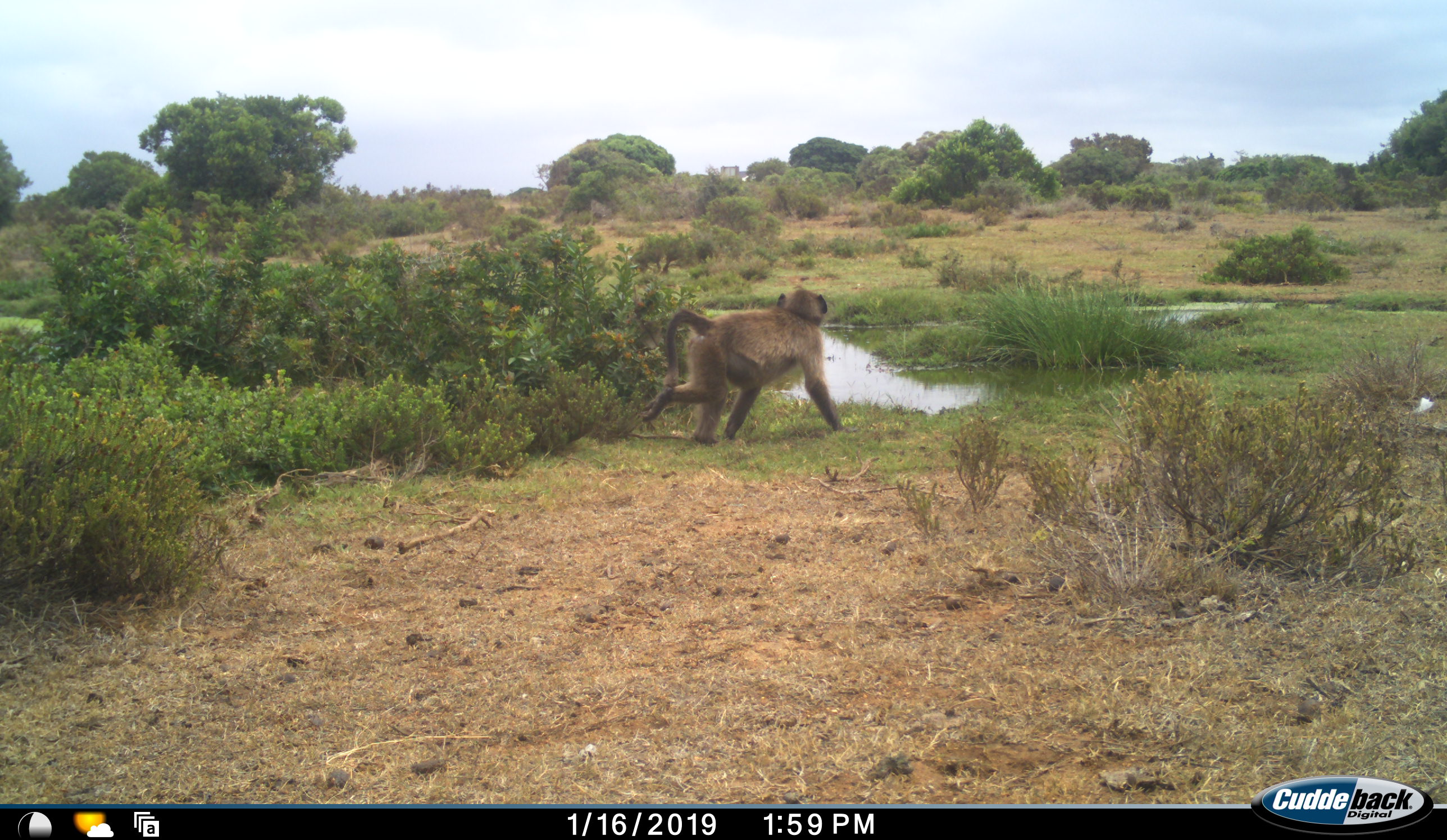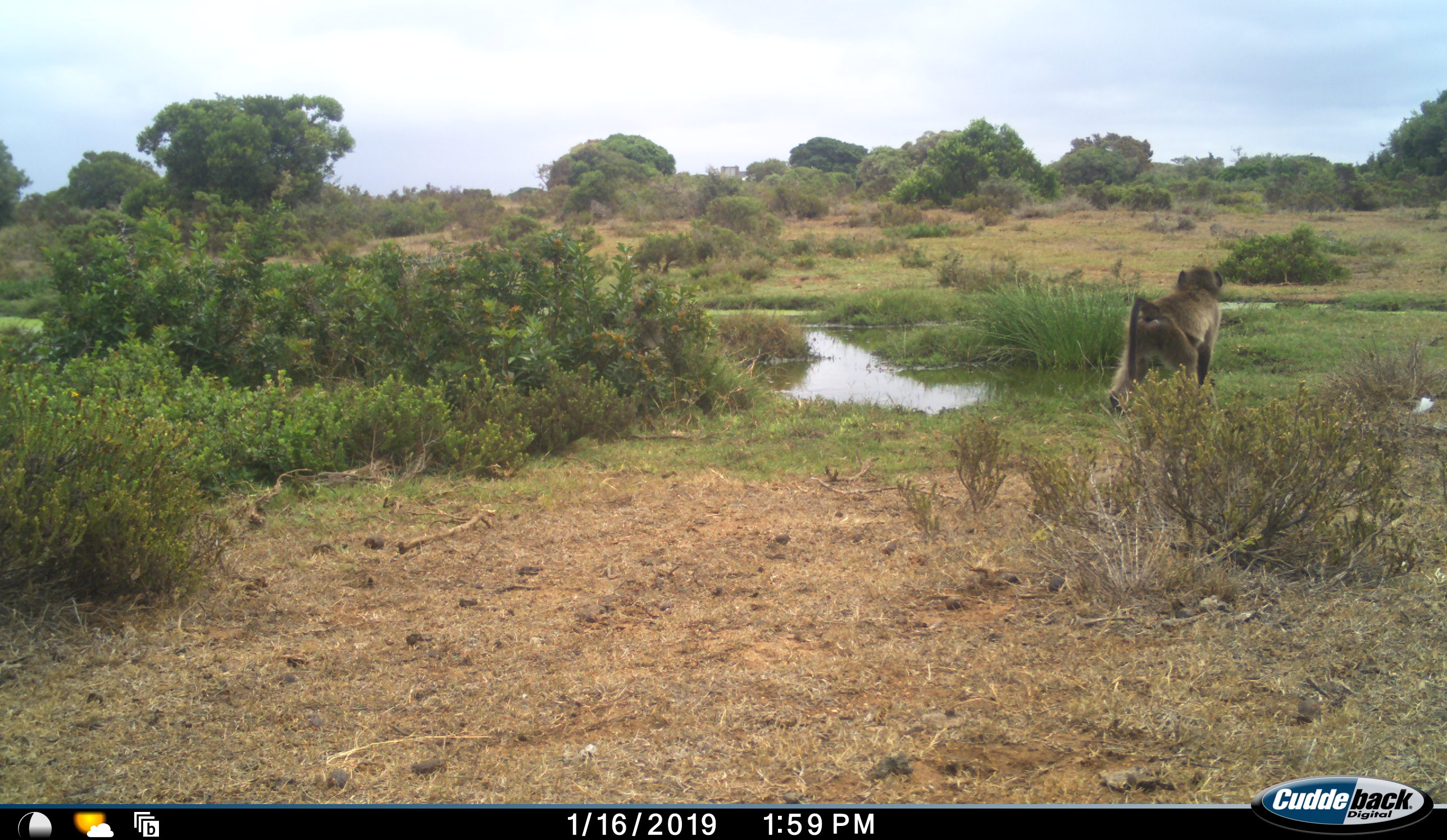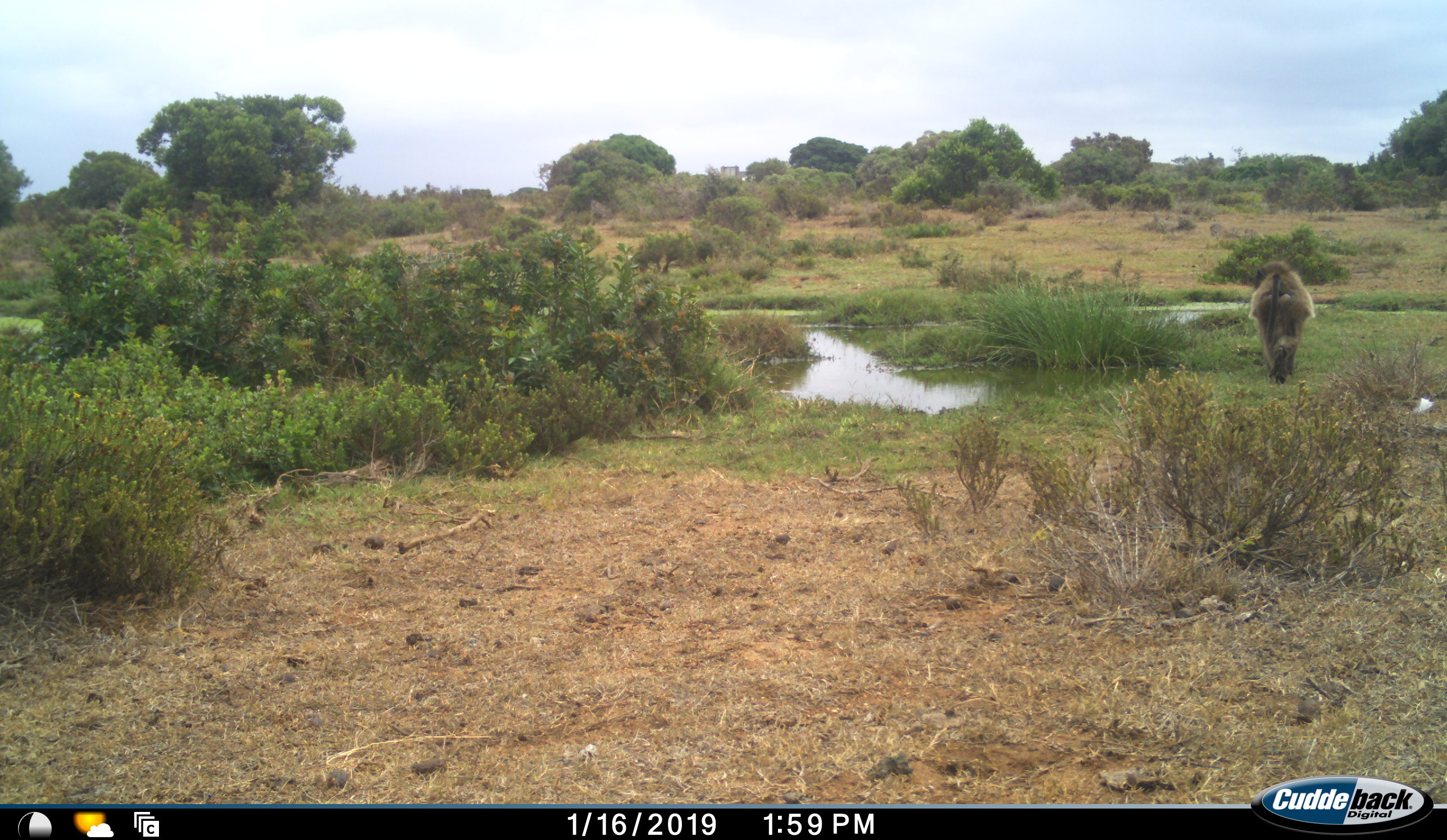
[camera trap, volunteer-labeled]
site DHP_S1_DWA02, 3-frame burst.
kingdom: Animalia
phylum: Chordata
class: Mammalia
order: Primates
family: Cercopithecidae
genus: Papio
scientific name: Papio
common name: baboon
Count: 1.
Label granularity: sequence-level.